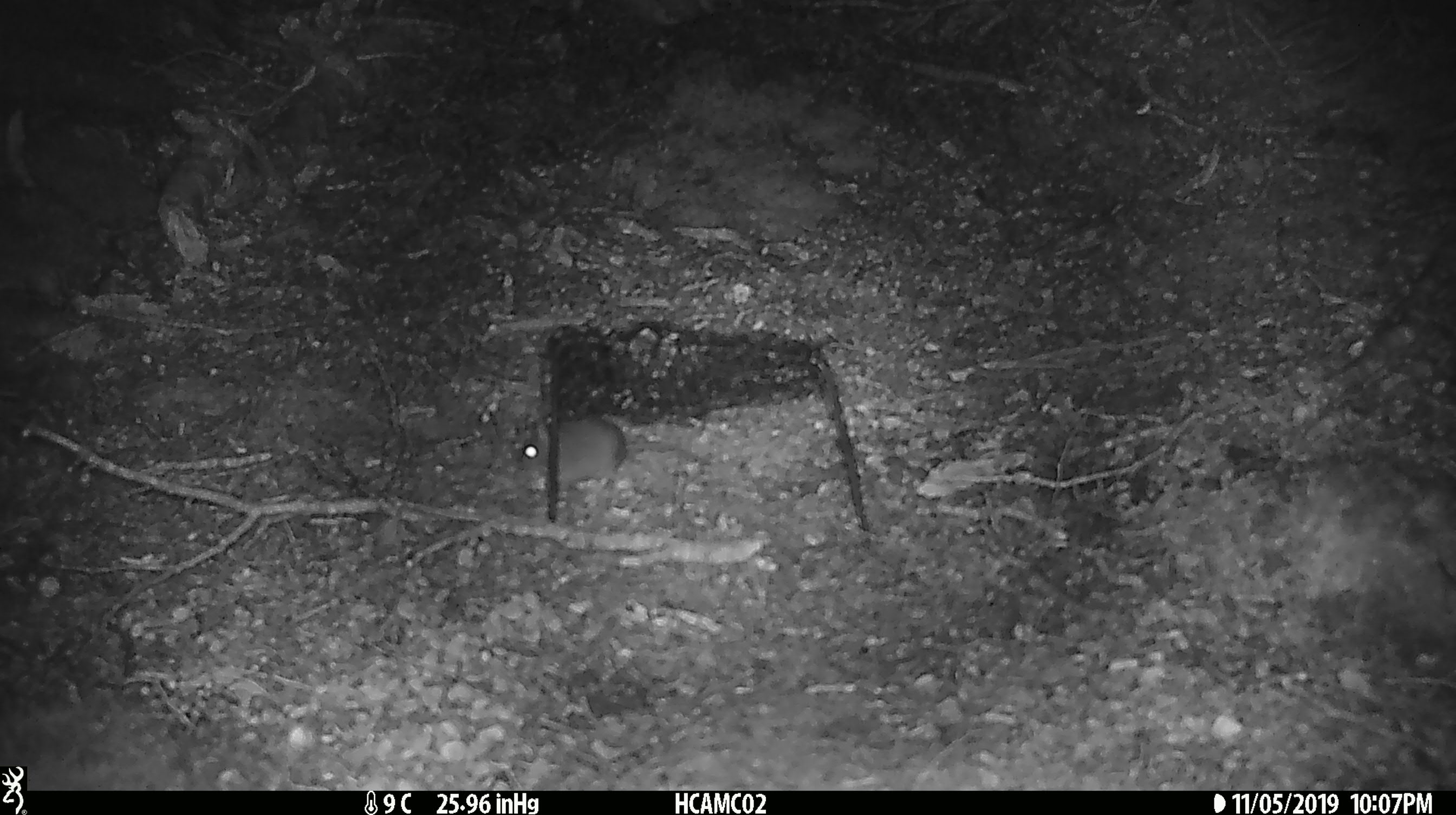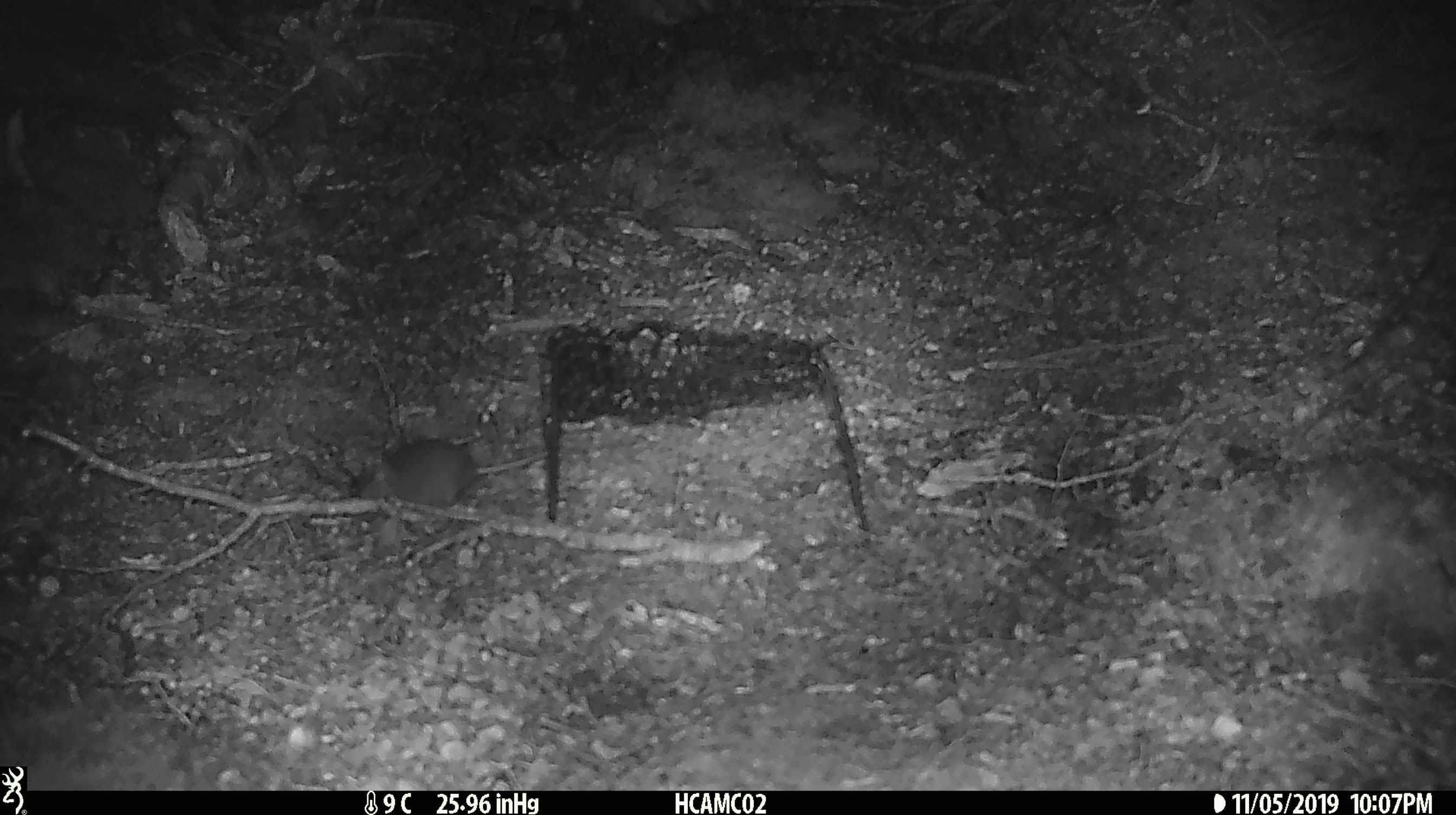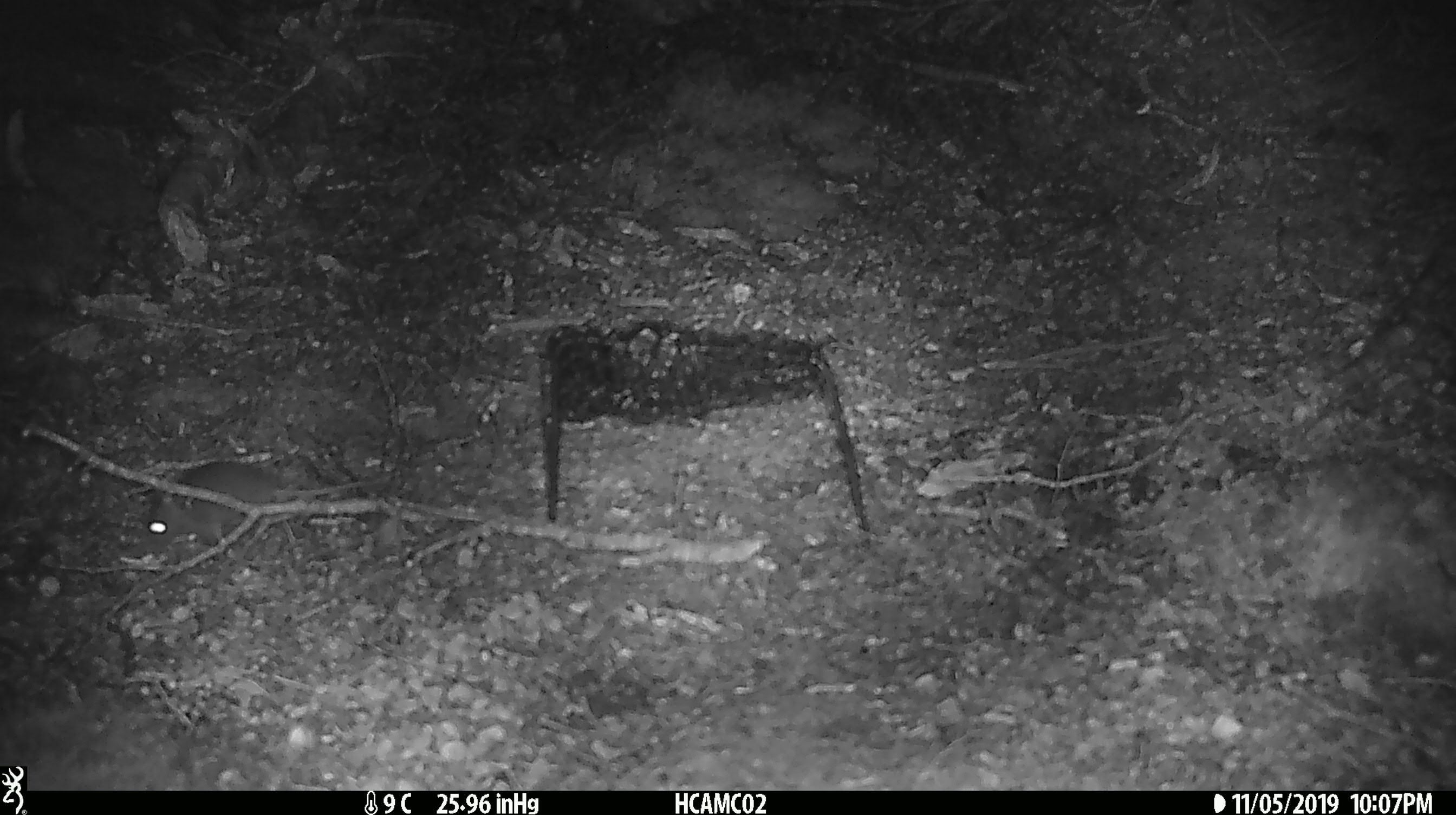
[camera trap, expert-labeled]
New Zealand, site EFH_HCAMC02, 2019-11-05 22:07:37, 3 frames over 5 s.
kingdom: Animalia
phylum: Chordata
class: Mammalia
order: Rodentia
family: Muridae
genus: Mus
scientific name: Mus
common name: mouse